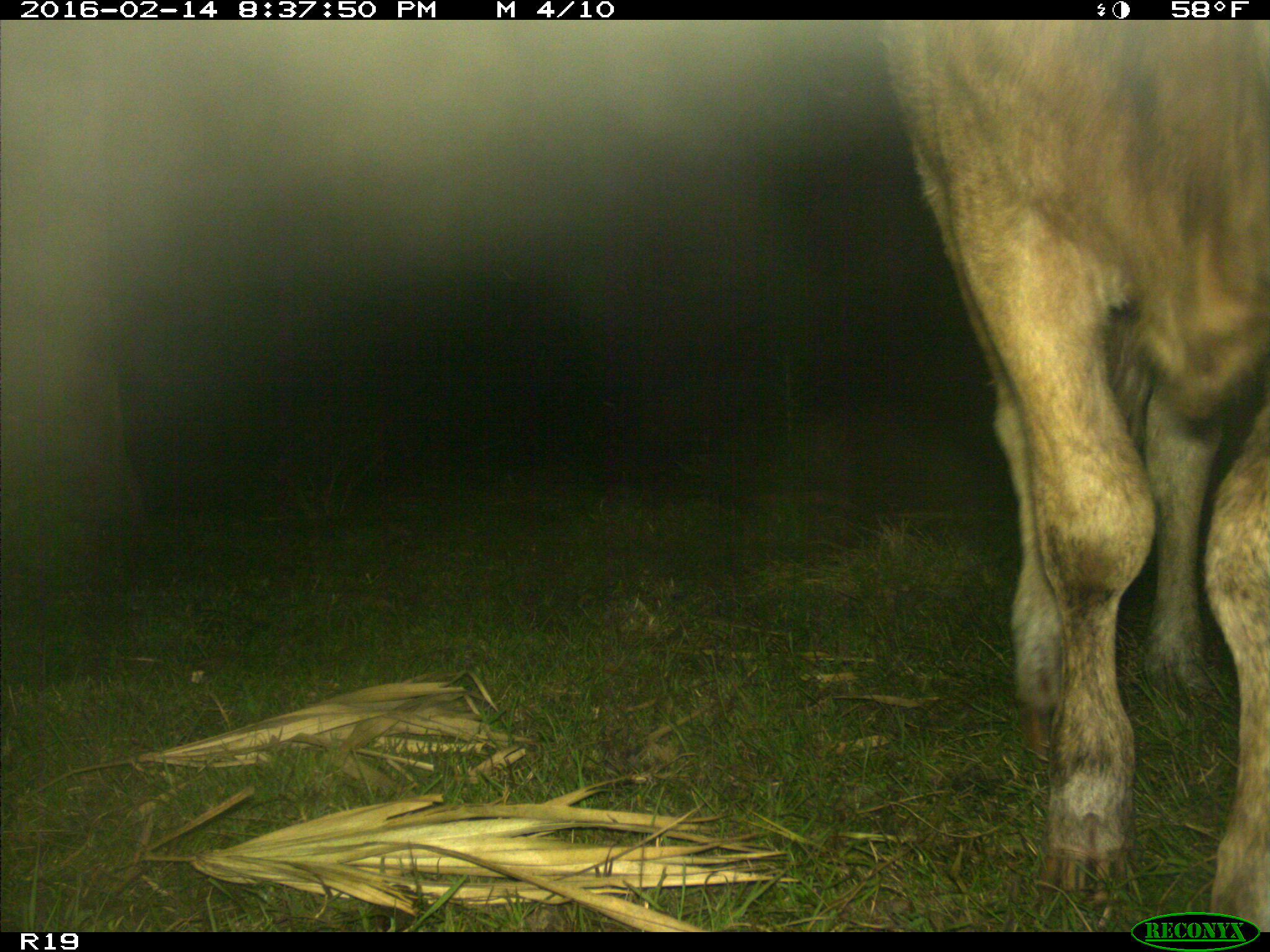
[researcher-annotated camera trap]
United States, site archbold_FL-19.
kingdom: Animalia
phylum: Chordata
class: Mammalia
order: Artiodactyla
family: Bovidae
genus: Bos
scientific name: Bos taurus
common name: domestic cow